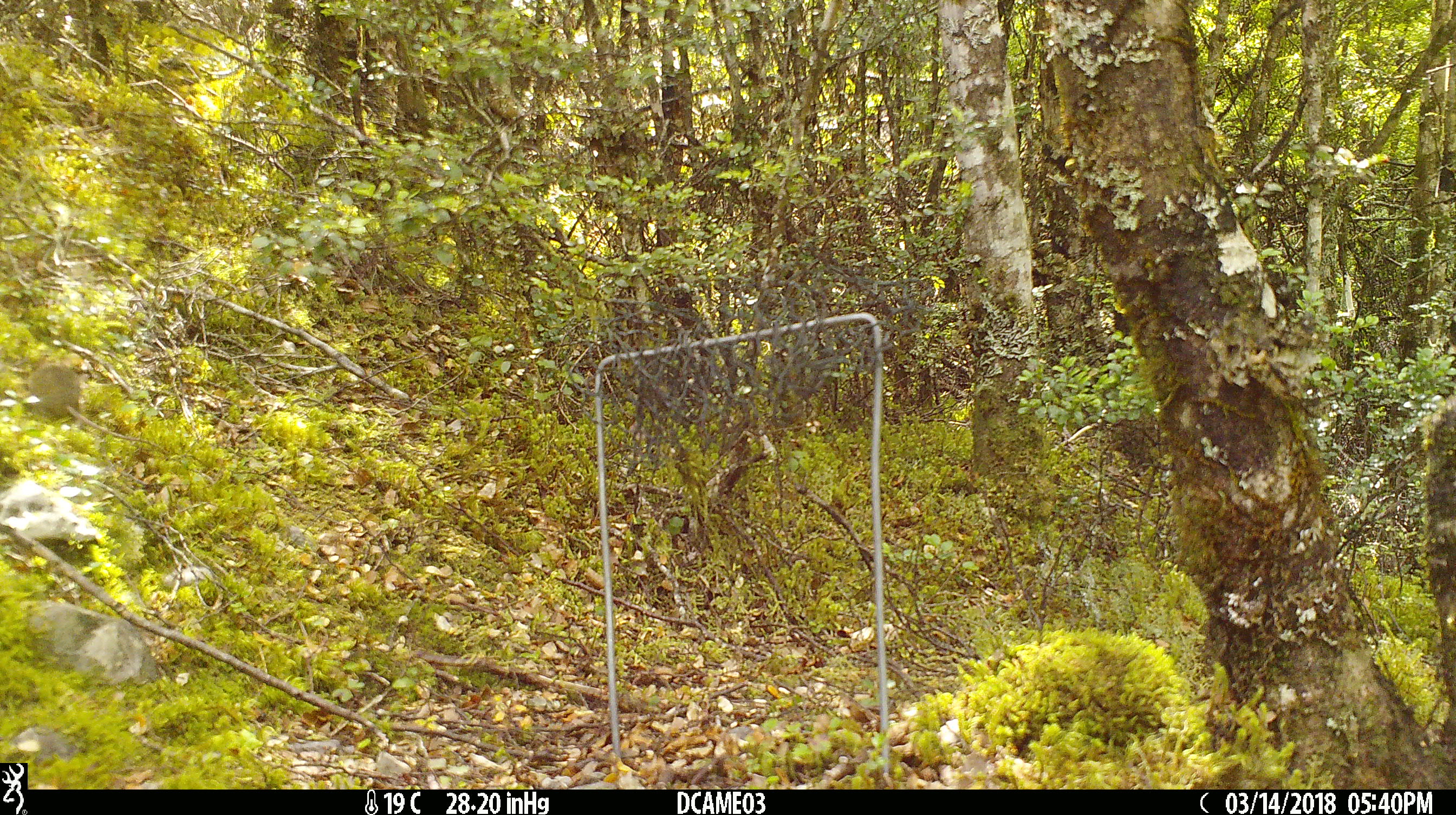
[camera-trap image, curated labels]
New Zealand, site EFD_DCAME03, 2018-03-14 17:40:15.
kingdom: Animalia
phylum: Chordata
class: Mammalia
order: Rodentia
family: Muridae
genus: Mus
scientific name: Mus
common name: mouse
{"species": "mouse (Mus)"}